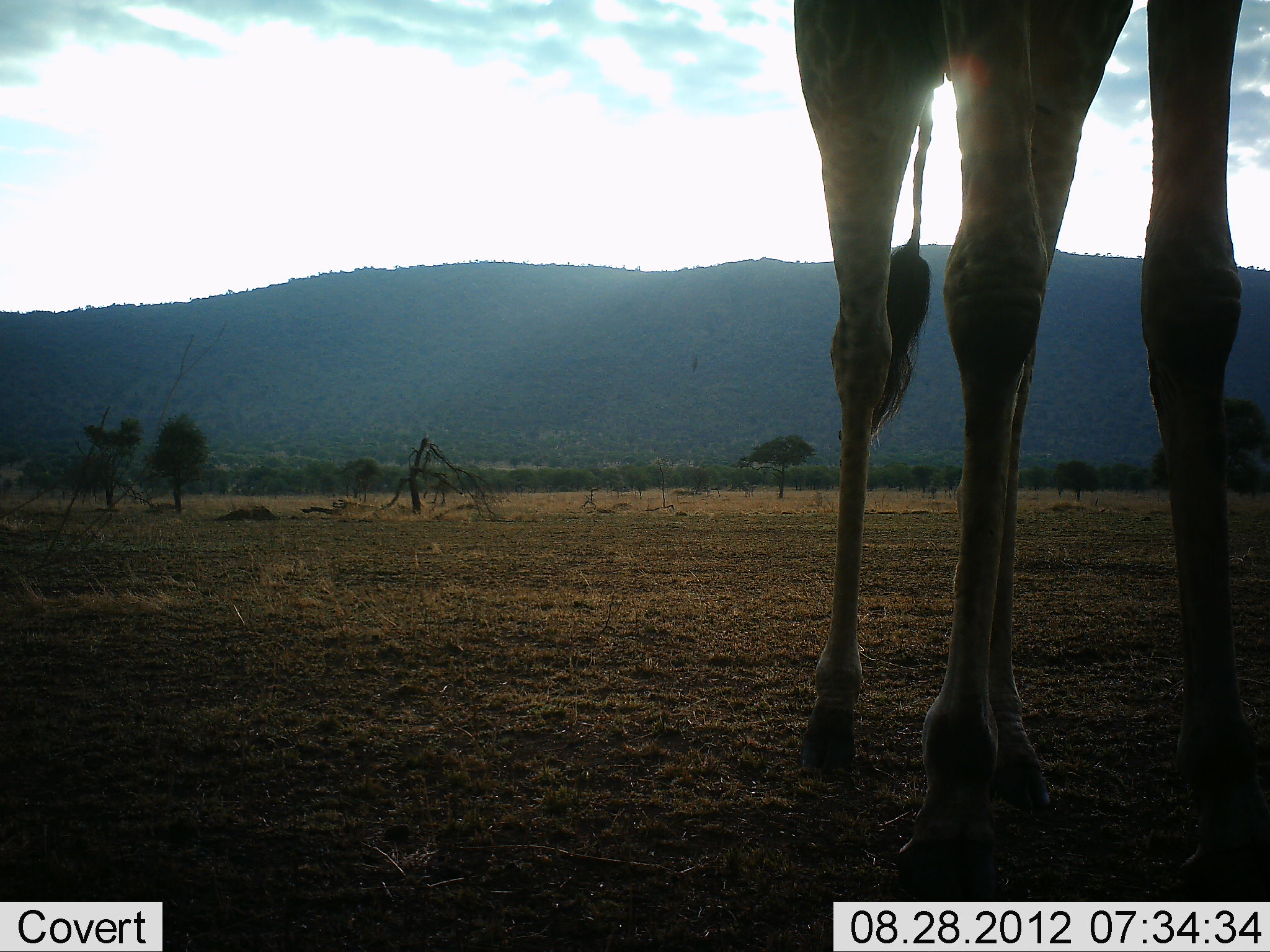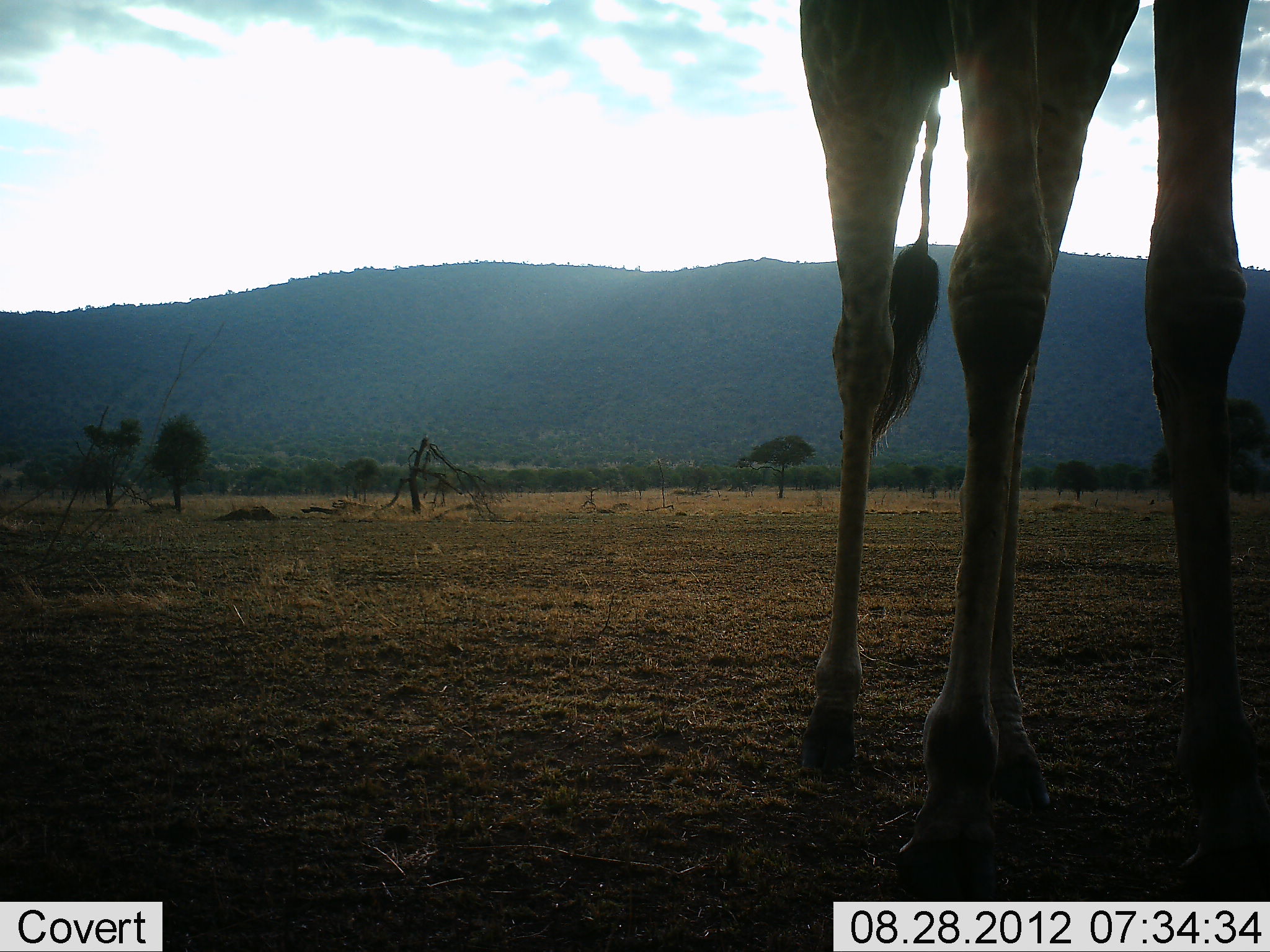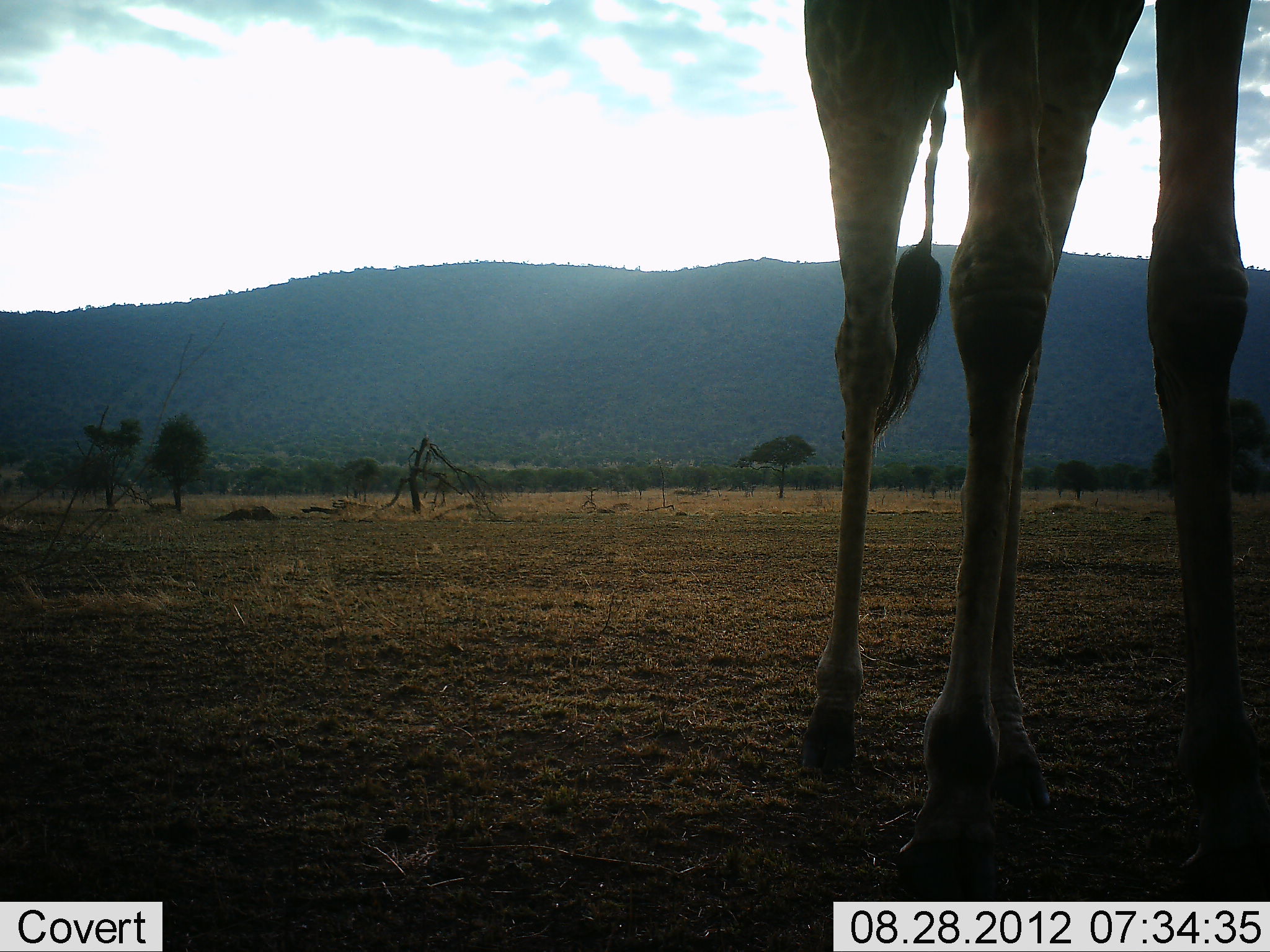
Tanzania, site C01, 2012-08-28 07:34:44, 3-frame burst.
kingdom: Animalia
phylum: Chordata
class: Mammalia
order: Artiodactyla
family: Giraffidae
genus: Giraffa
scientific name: Giraffa camelopardalis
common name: giraffe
Giraffe (Giraffa camelopardalis), count 1. Behavior (volunteer vote fractions): standing 100%, resting 0%, moving 0%, interacting 0%. Young present (vote fraction): 0%. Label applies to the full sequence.